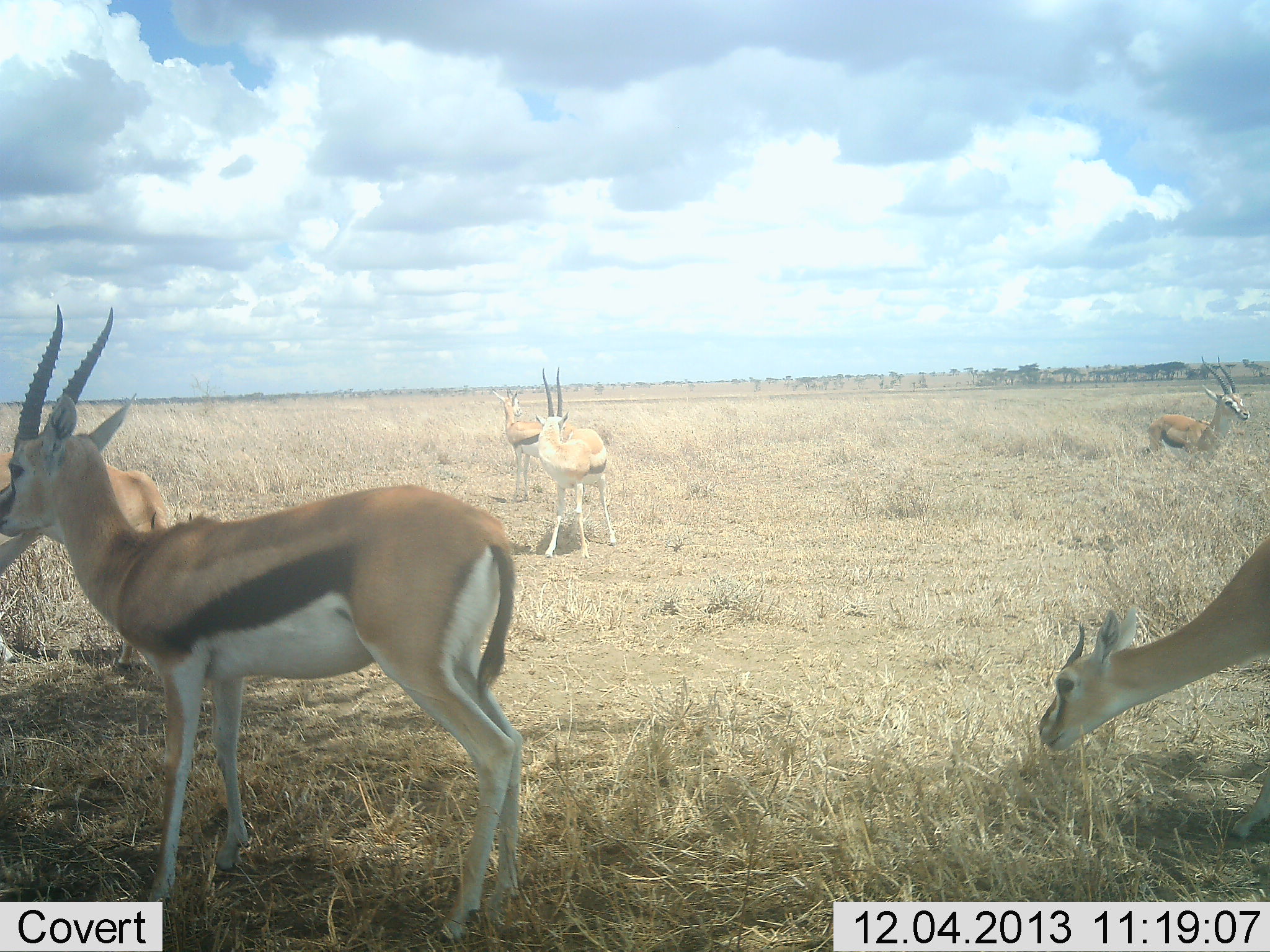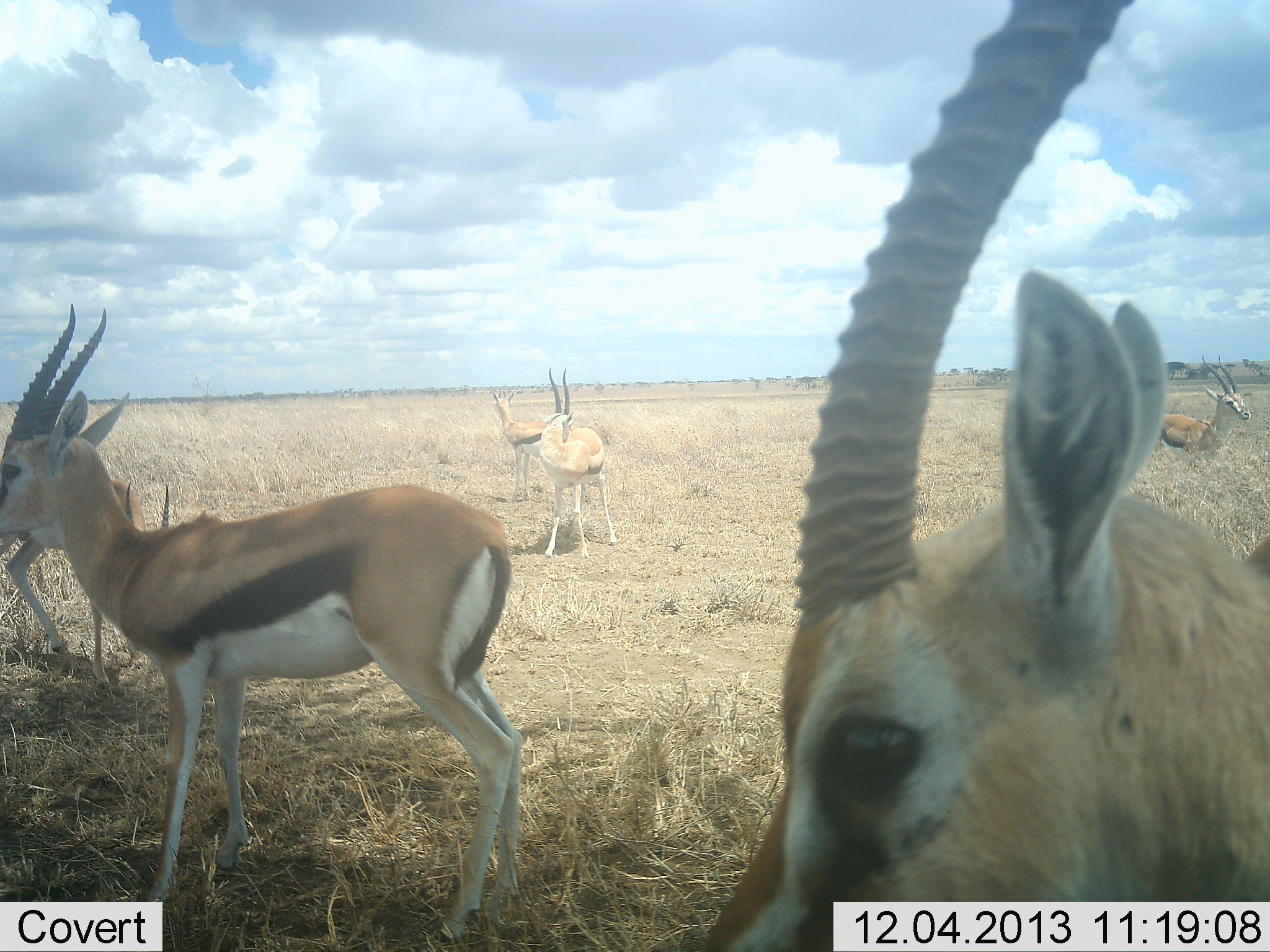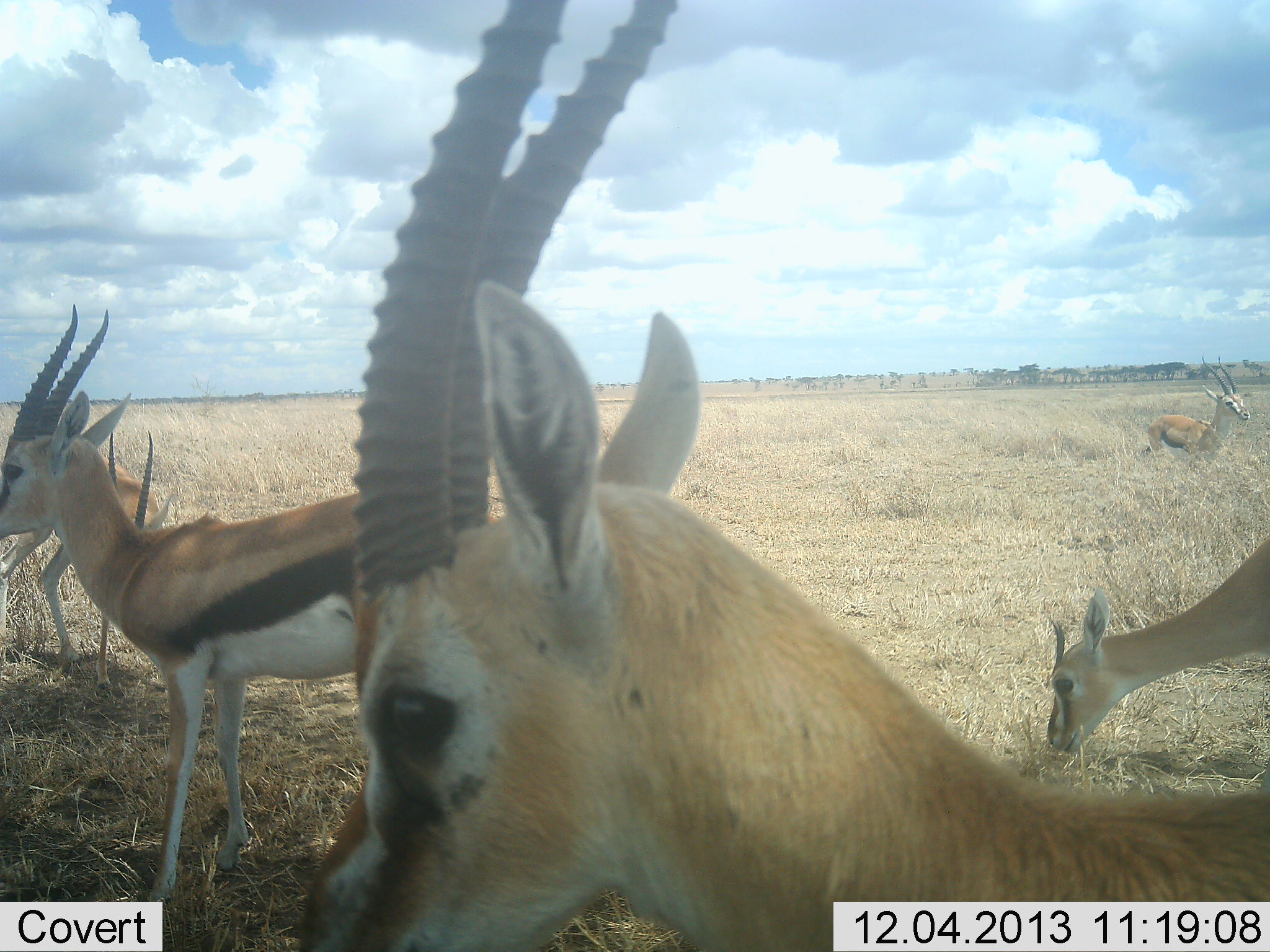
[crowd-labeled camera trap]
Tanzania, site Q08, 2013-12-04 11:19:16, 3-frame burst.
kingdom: Animalia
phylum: Chordata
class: Mammalia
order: Artiodactyla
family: Bovidae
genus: Eudorcas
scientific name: Eudorcas thomsonii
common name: thomson's gazelle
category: gazellethomsons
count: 7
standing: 100%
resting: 10%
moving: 60%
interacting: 0%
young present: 0%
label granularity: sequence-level